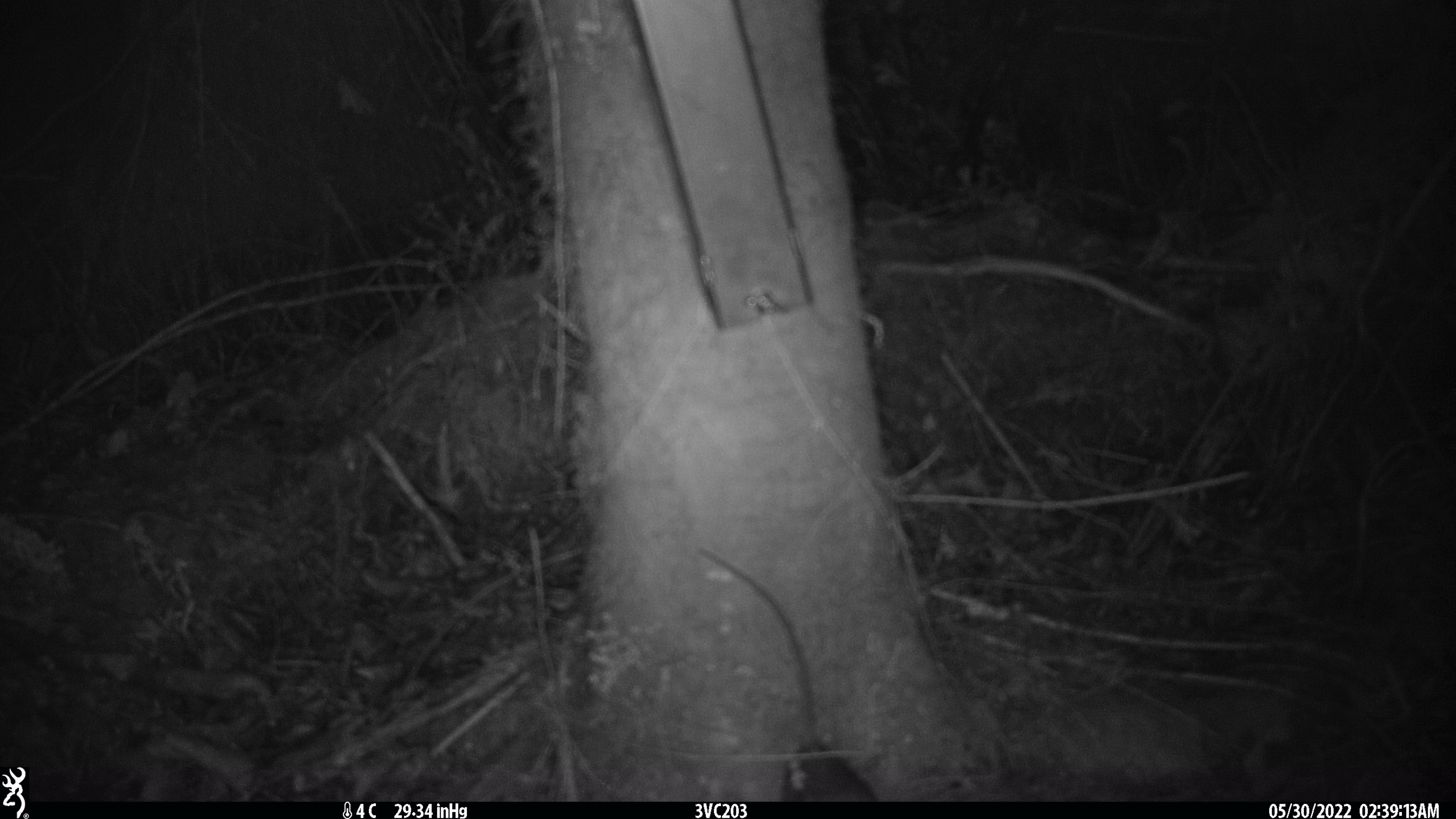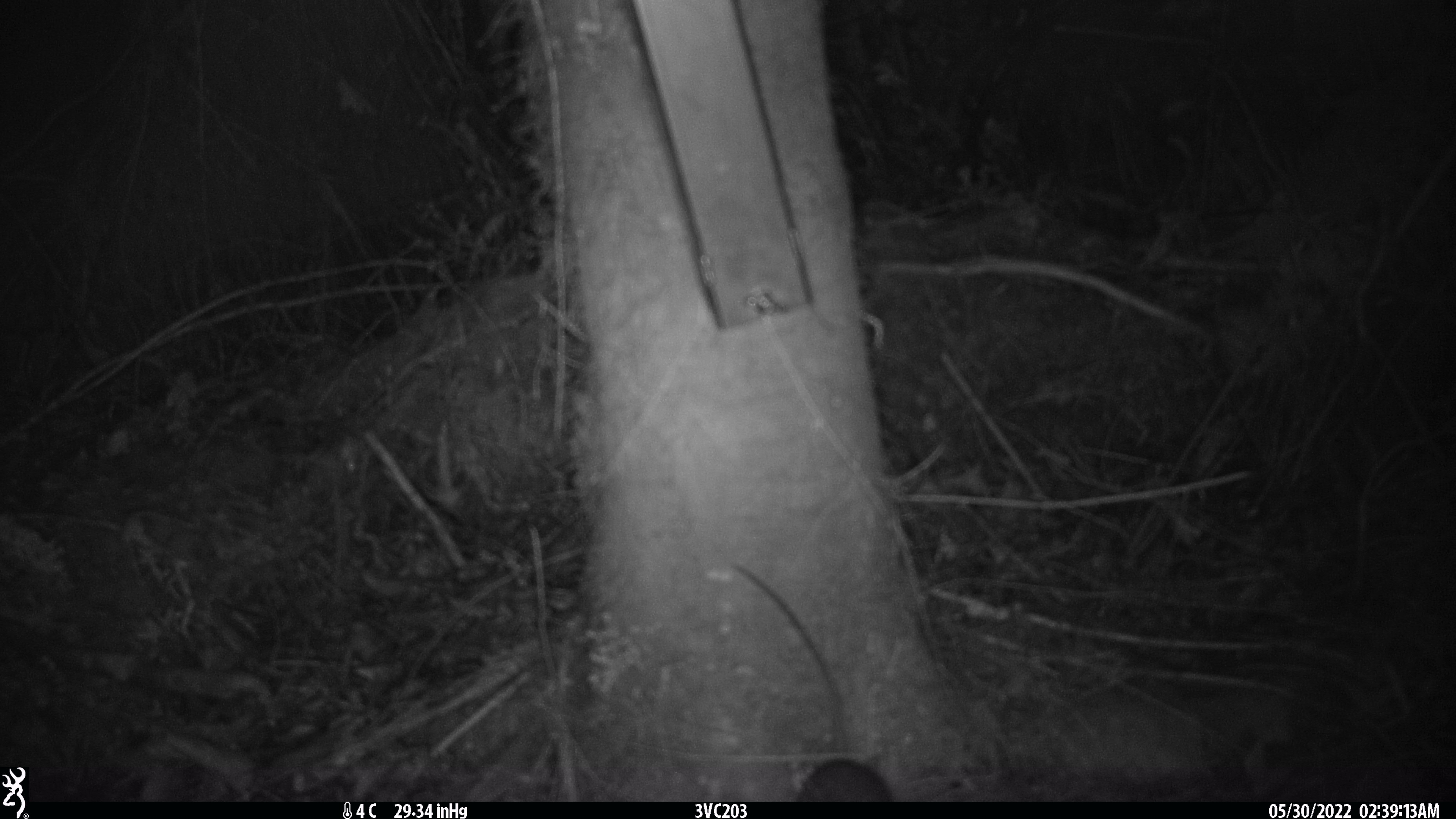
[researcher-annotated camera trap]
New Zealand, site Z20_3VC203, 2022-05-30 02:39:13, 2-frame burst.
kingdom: Animalia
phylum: Chordata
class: Mammalia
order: Rodentia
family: Muridae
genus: Rattus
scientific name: Rattus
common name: rat